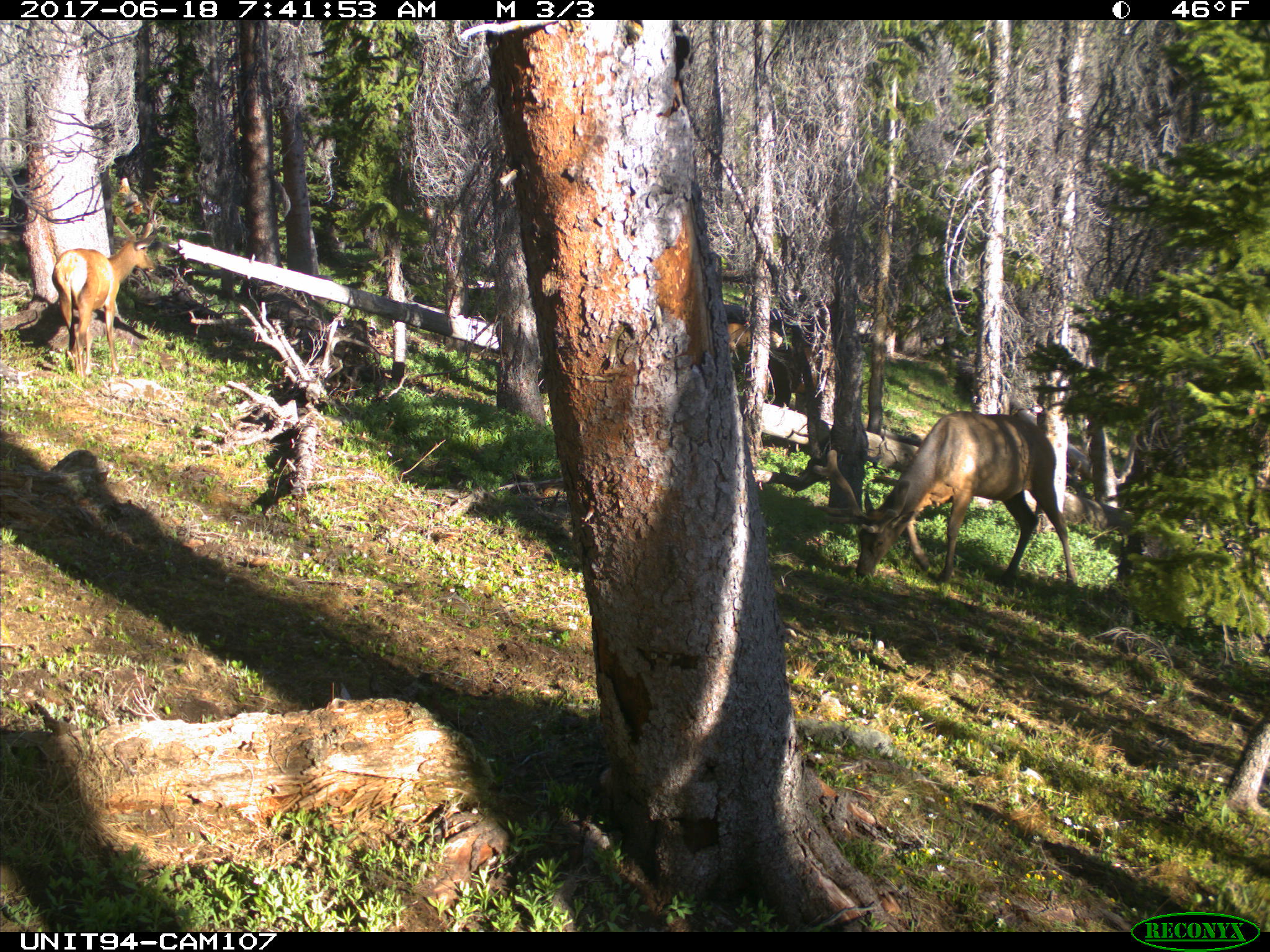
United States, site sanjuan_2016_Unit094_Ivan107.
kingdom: Animalia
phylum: Chordata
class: Mammalia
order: Artiodactyla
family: Cervidae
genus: Cervus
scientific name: Cervus elaphus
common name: red deer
Cervus elaphus (red deer).